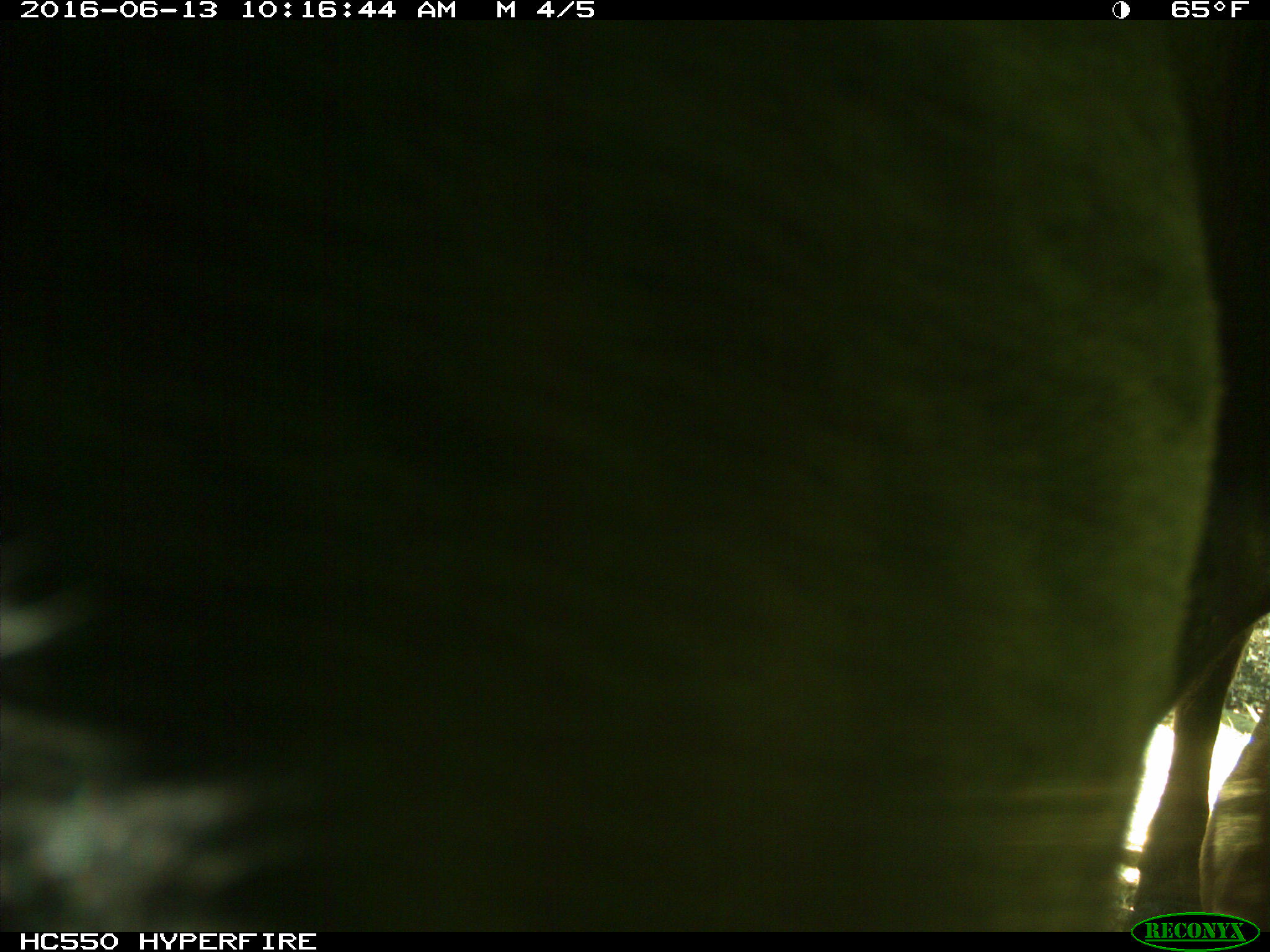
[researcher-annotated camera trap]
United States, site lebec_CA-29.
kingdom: Animalia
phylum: Chordata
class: Mammalia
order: Artiodactyla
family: Bovidae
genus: Bos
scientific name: Bos taurus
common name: domestic cow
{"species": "Bos taurus (domestic cow)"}